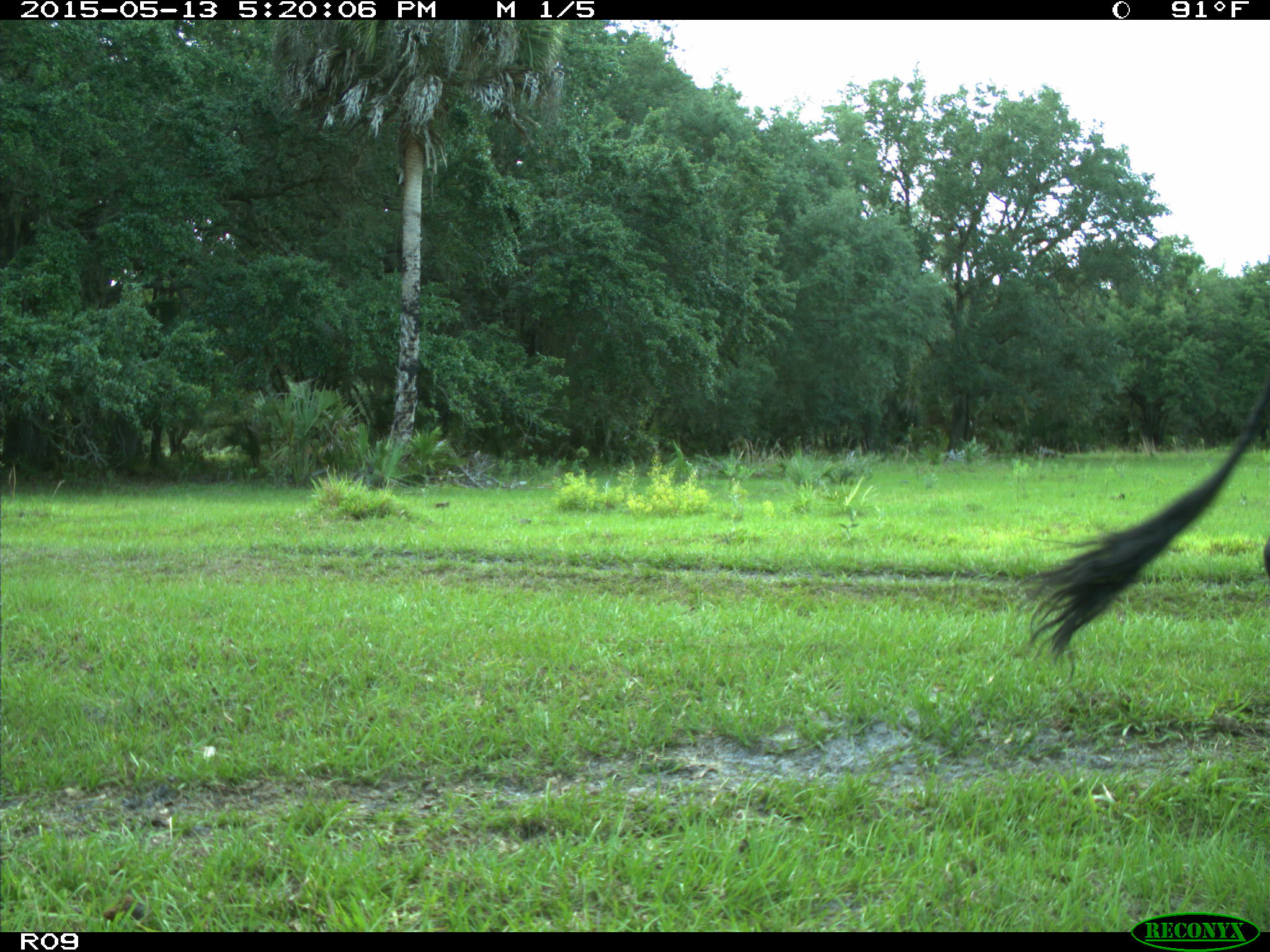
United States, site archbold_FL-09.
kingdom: Animalia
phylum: Chordata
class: Mammalia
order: Artiodactyla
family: Bovidae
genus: Bos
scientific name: Bos taurus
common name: domestic cow